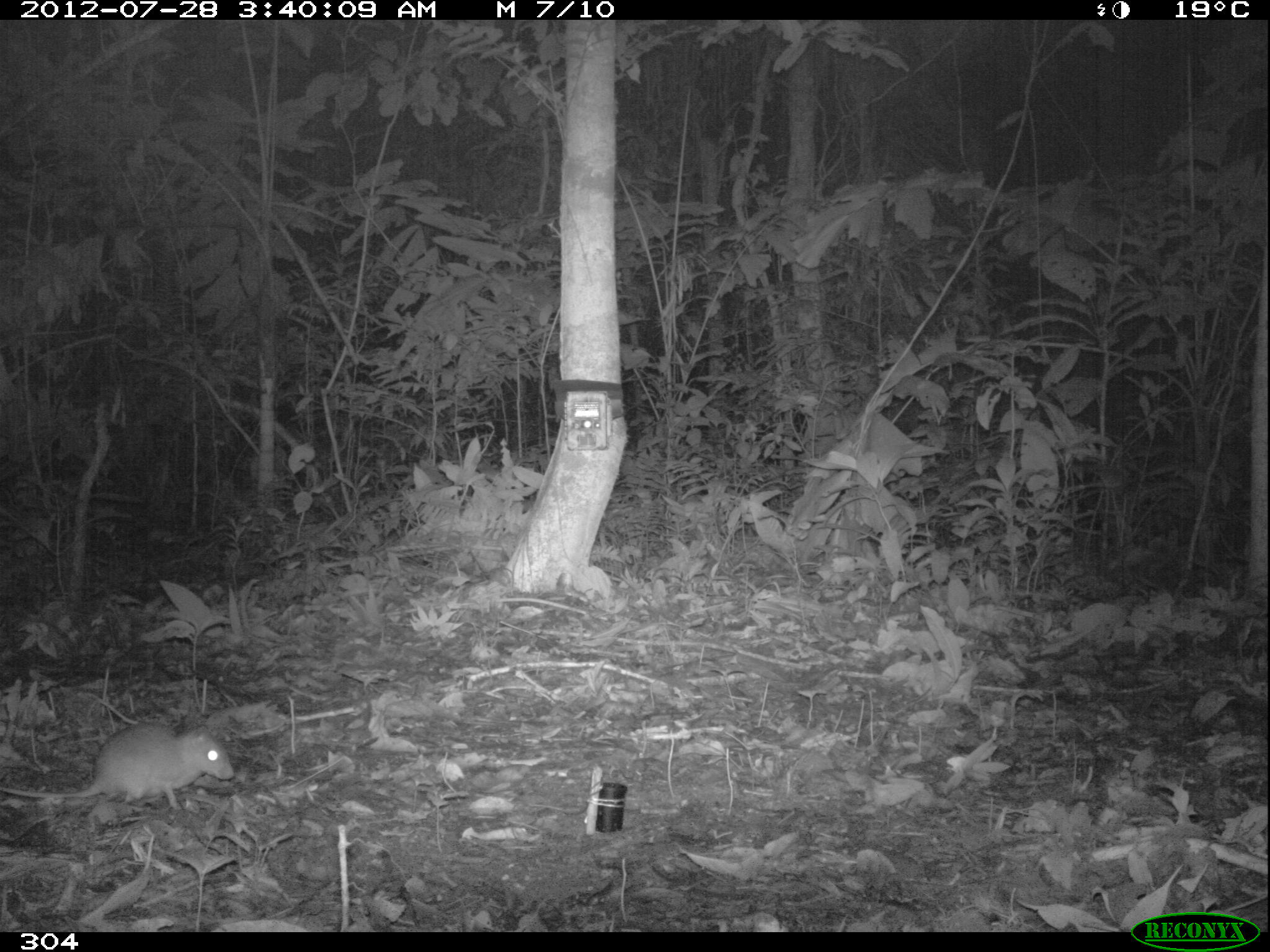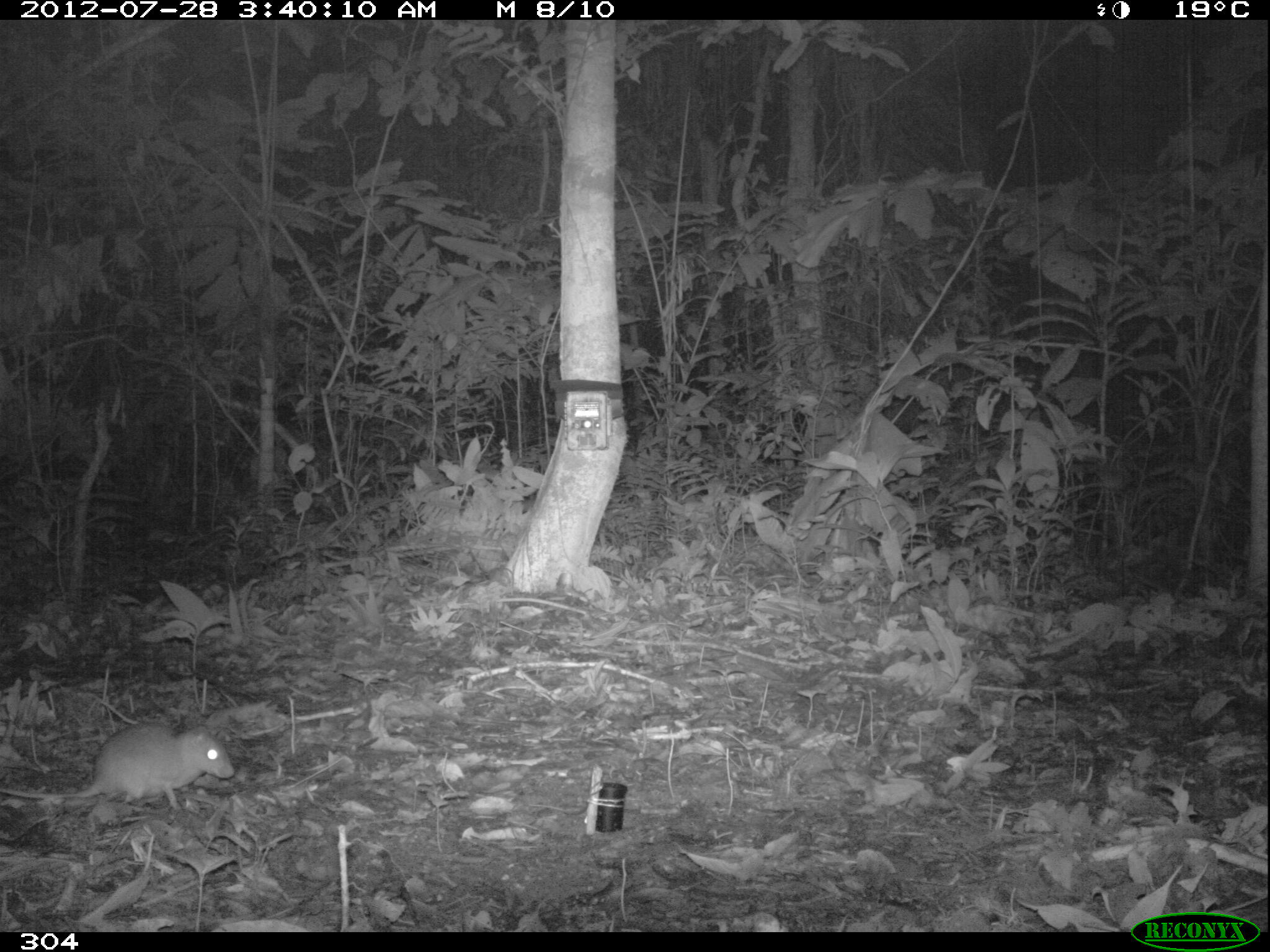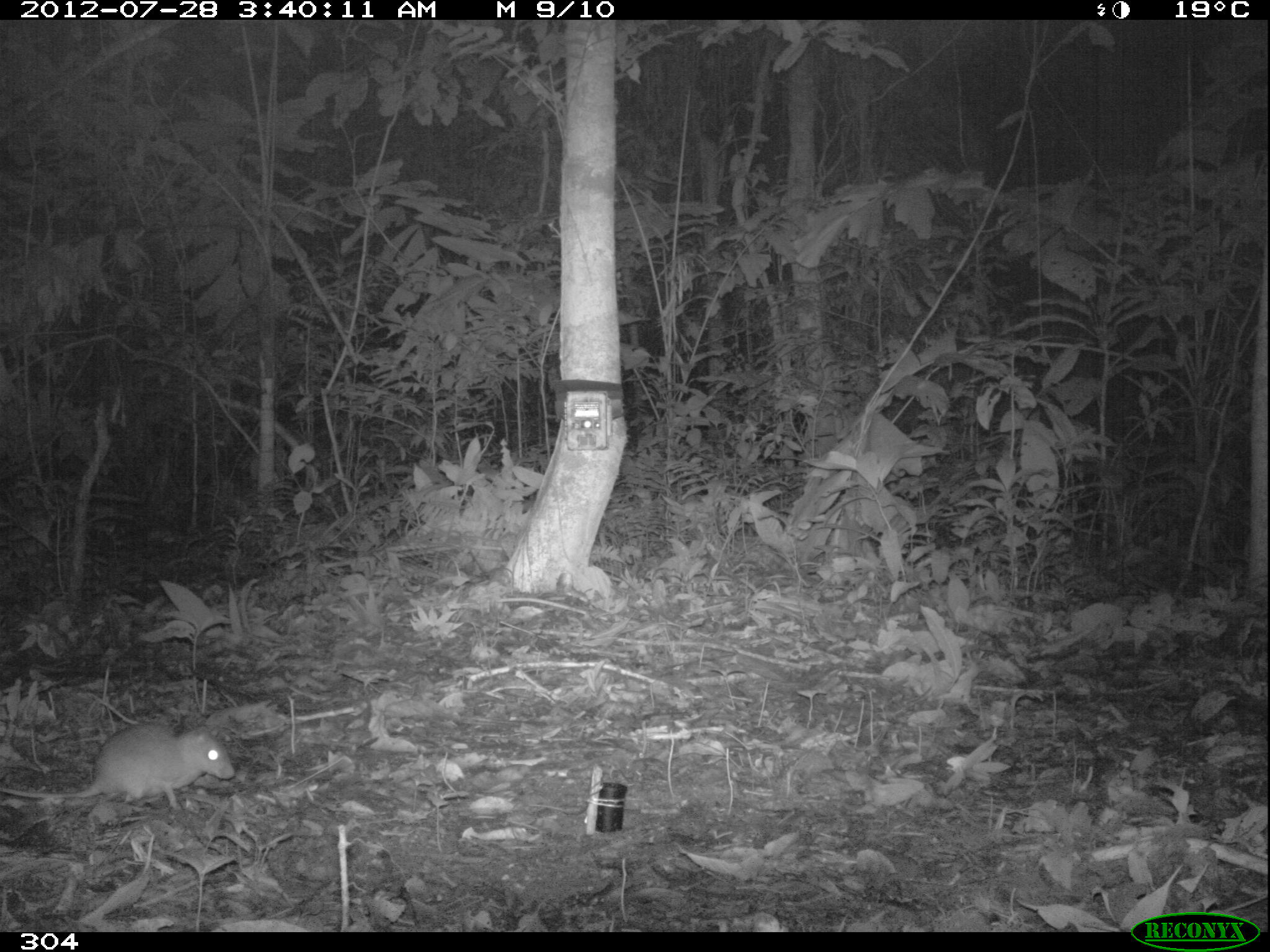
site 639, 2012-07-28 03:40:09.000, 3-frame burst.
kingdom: Animalia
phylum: Chordata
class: Mammalia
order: Rodentia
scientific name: Rodentia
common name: rodents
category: unknown rodent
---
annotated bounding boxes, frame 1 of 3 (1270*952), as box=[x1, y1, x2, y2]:
unknown rodent: box=[1, 719, 235, 809]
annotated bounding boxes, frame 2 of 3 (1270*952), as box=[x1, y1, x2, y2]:
unknown rodent: box=[0, 718, 235, 812]